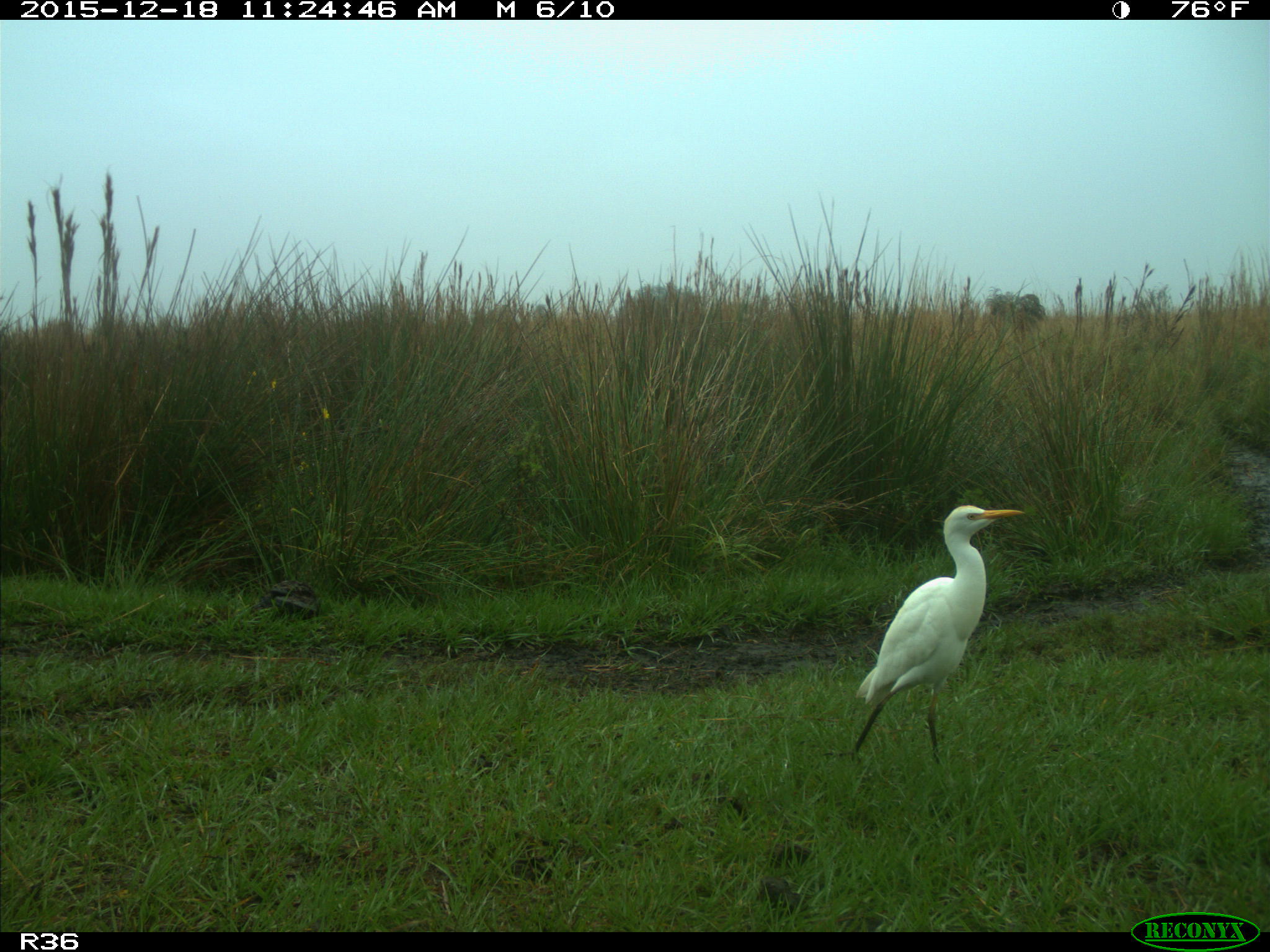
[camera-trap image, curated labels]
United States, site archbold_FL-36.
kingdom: Animalia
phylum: Chordata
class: Aves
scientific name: Aves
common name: birds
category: unidentified bird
Unidentified bird (birds) (Aves).